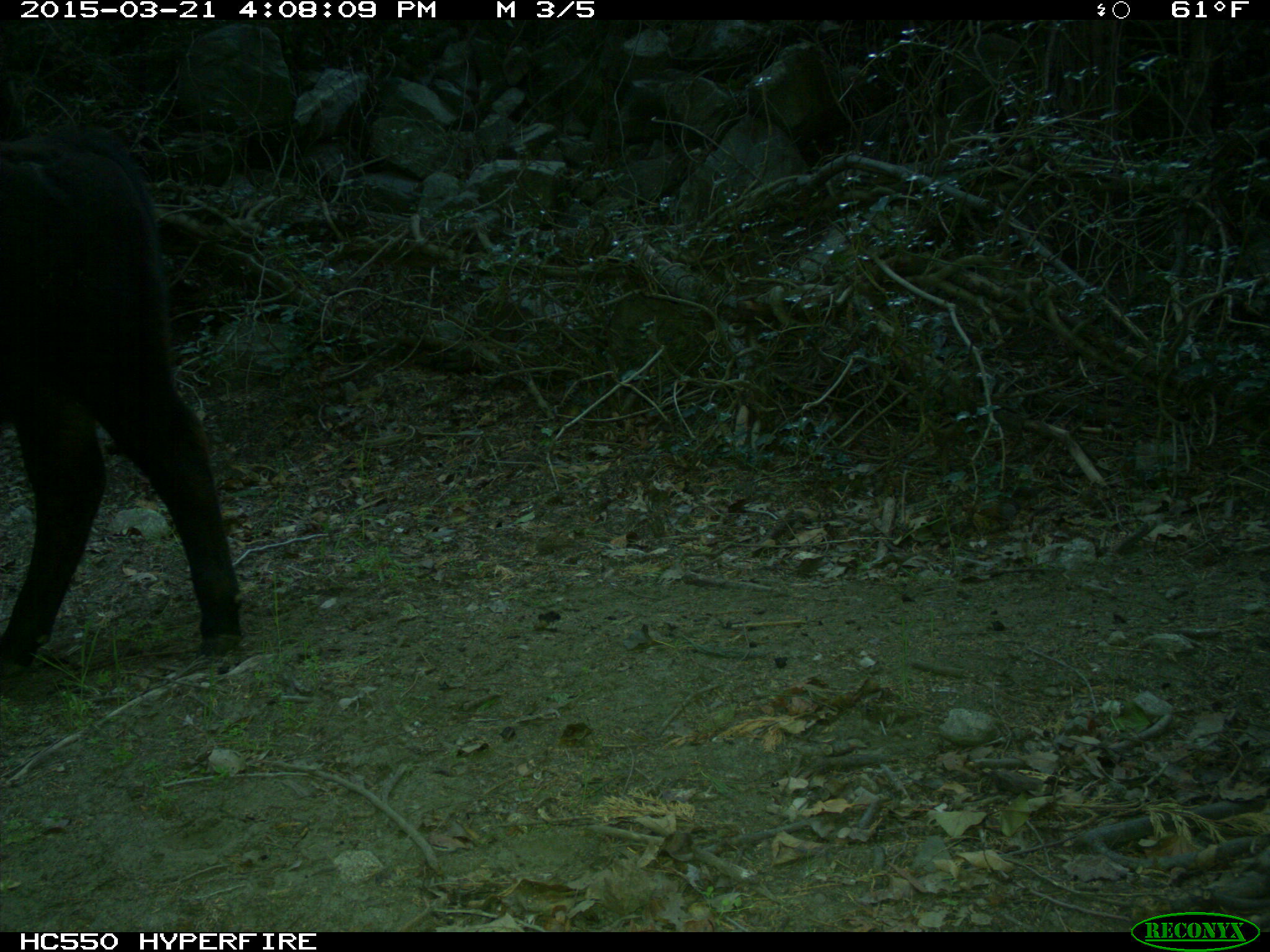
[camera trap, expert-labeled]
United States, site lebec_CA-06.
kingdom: Animalia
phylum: Chordata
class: Mammalia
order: Artiodactyla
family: Bovidae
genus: Bos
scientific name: Bos taurus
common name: domestic cow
Bos taurus (domestic cow).